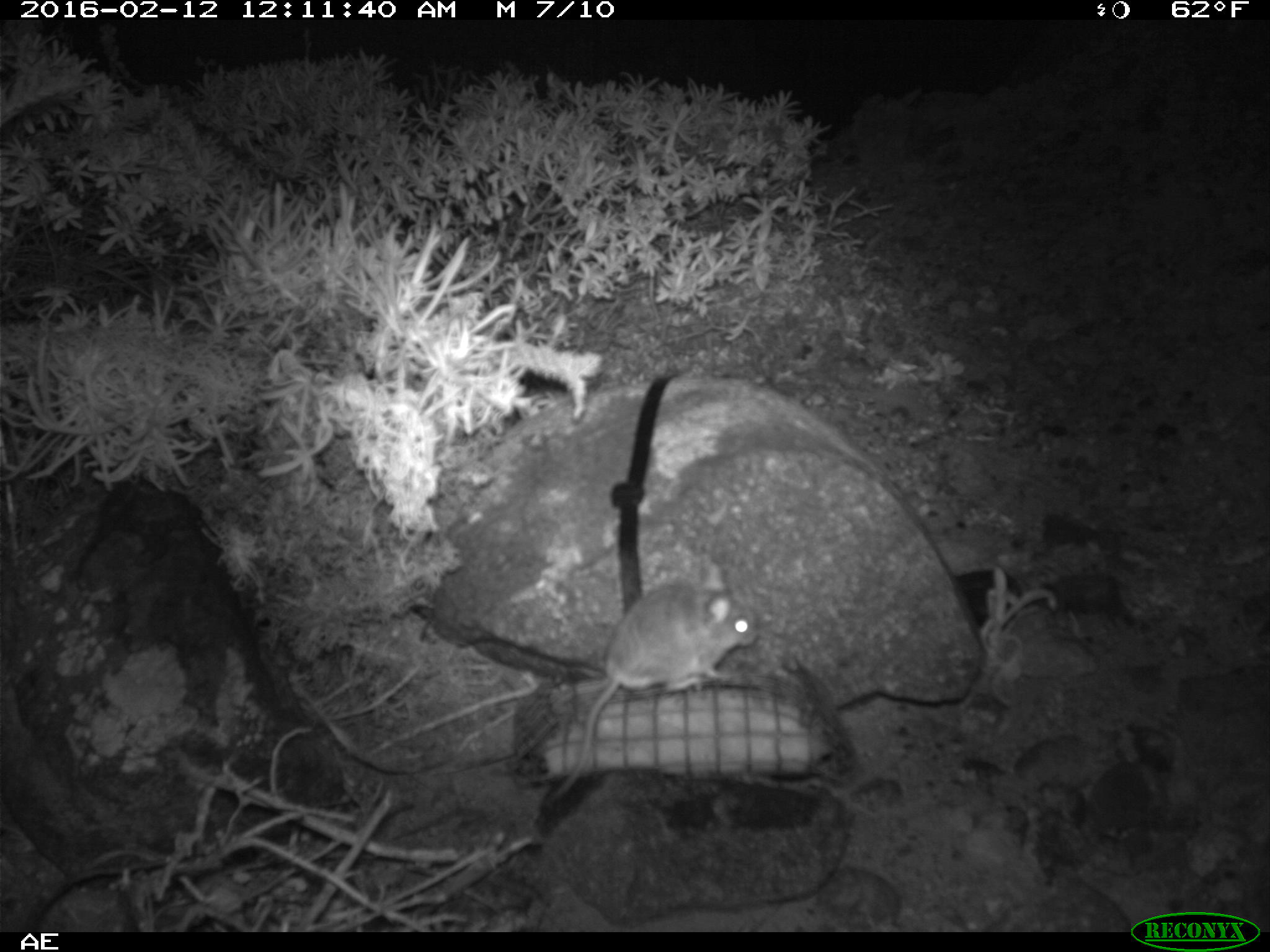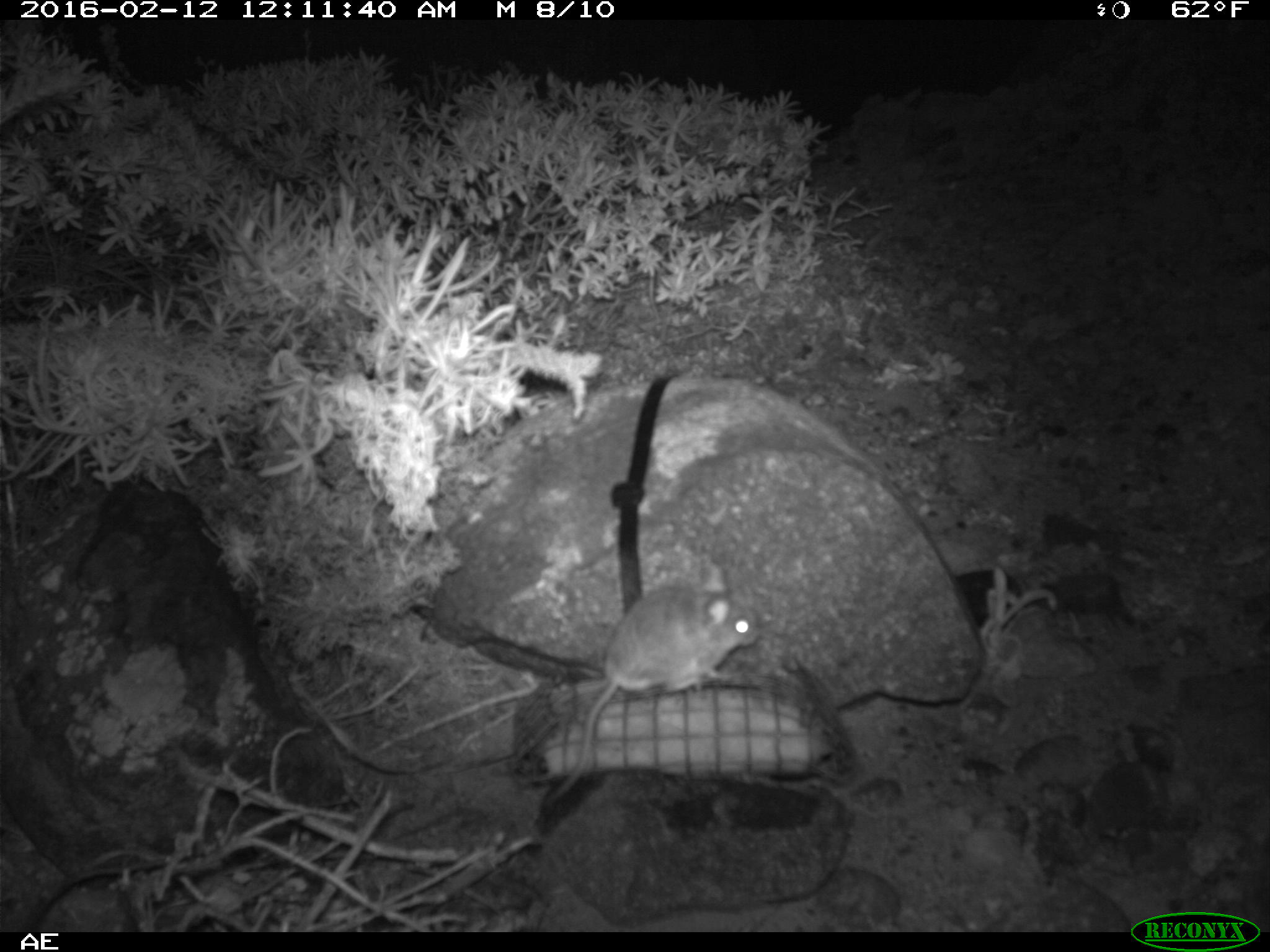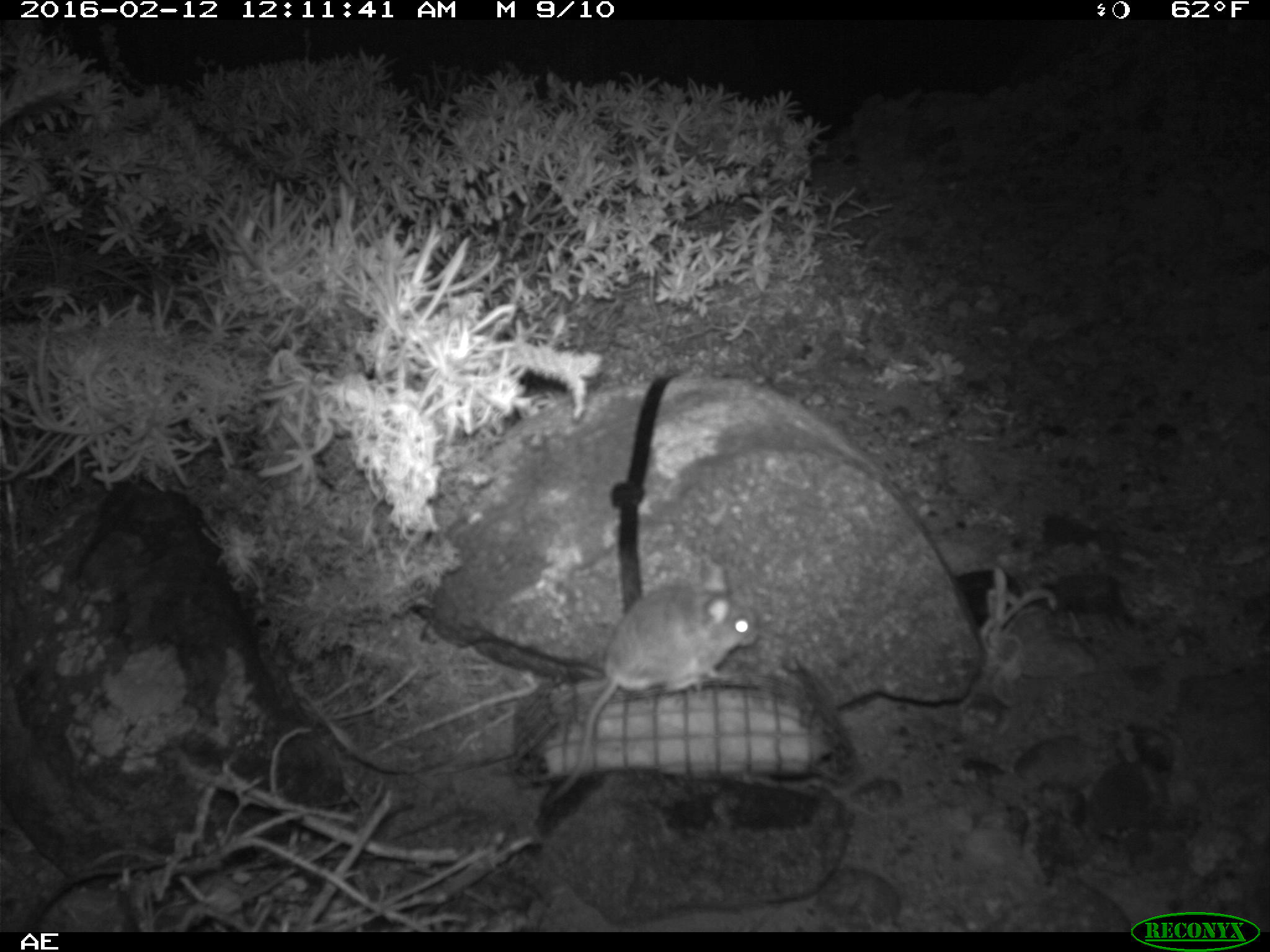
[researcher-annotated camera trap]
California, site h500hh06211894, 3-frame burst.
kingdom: Animalia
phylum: Chordata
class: Mammalia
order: Rodentia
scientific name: Rodentia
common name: rodent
Rodent (Rodentia).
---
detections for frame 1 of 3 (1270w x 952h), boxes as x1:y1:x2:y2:
rodent: 538:555:756:808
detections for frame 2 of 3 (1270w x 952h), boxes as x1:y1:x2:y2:
rodent: 551:562:760:801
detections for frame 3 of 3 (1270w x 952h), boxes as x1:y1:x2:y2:
rodent: 539:558:759:809